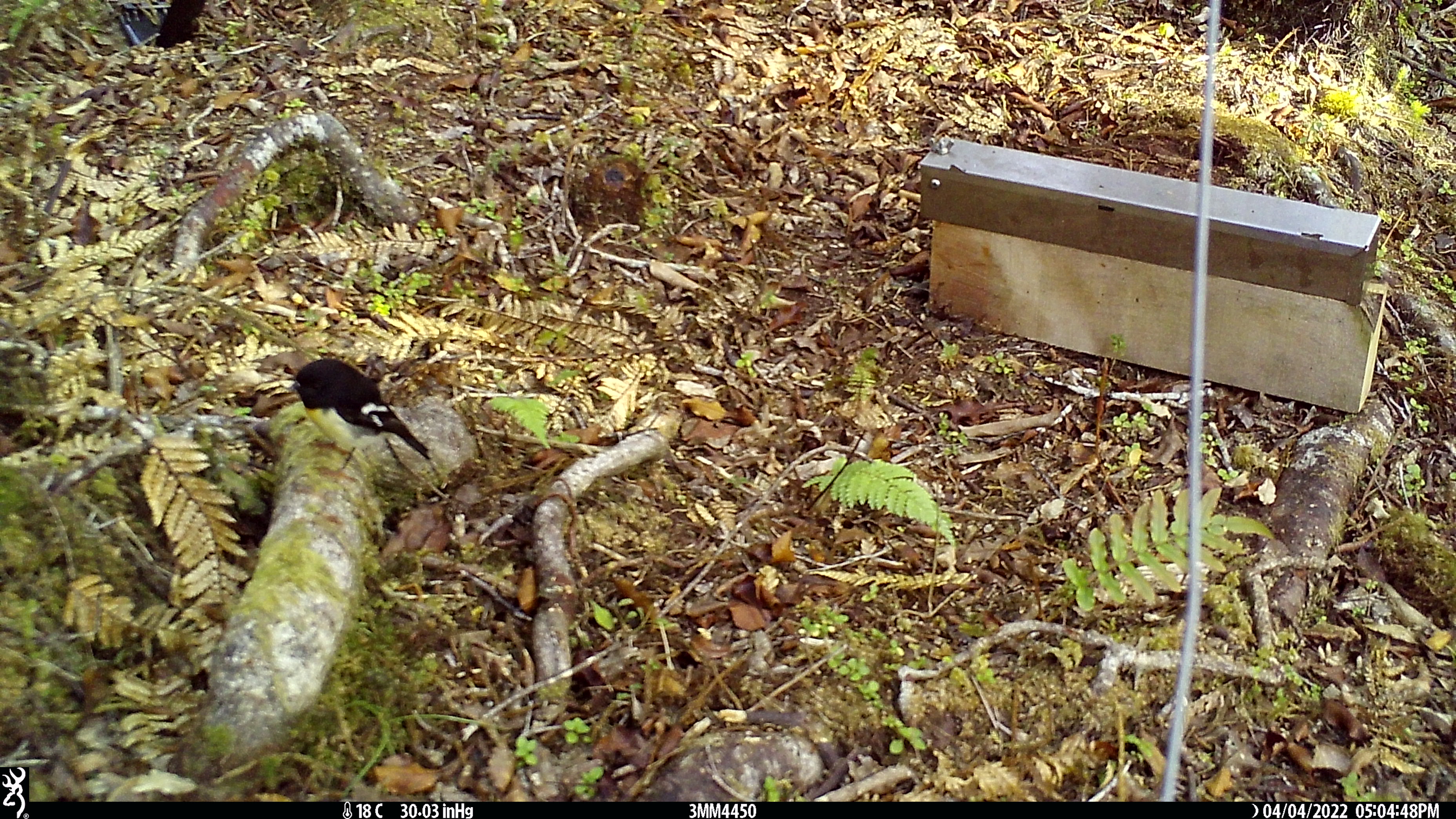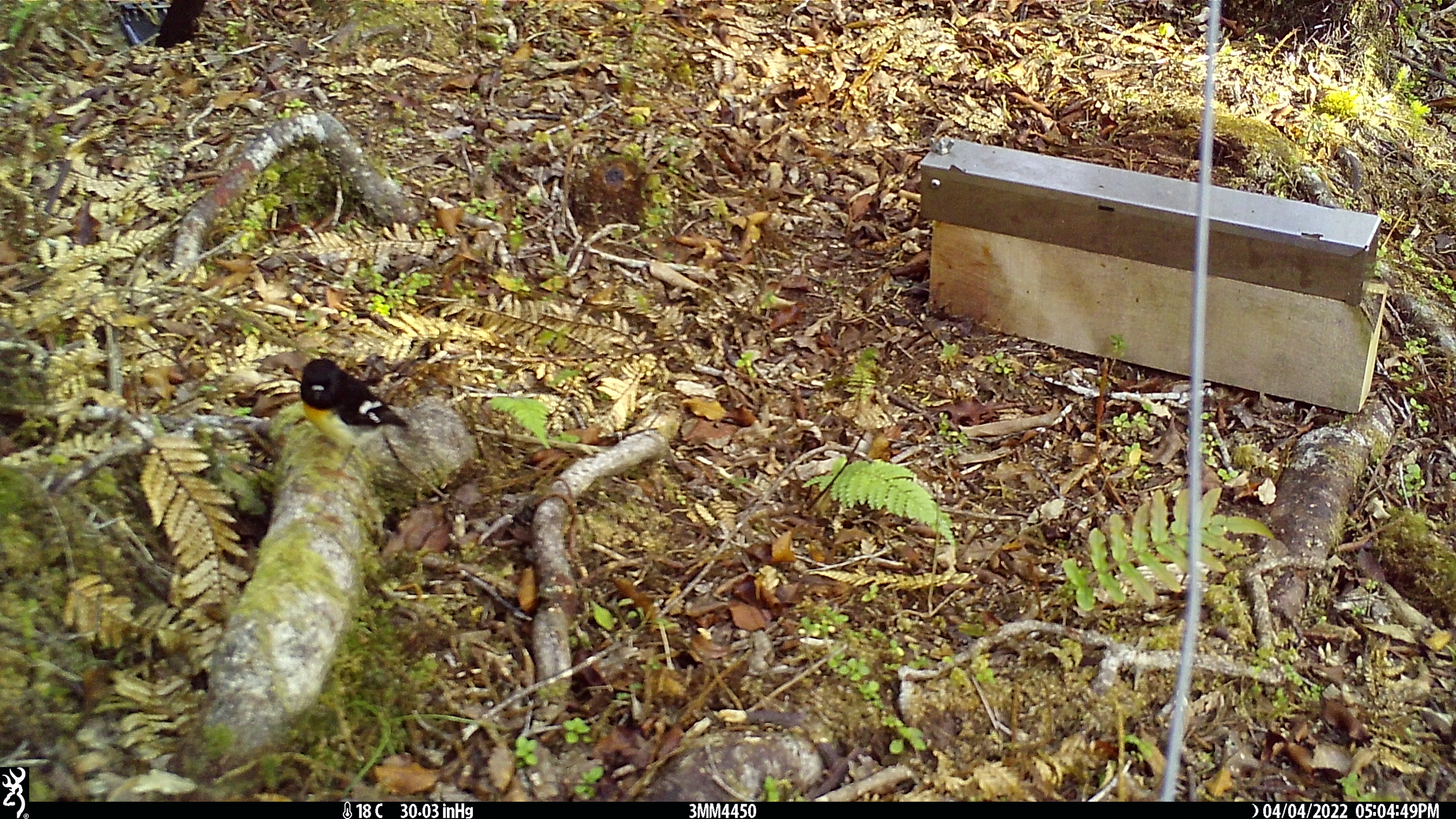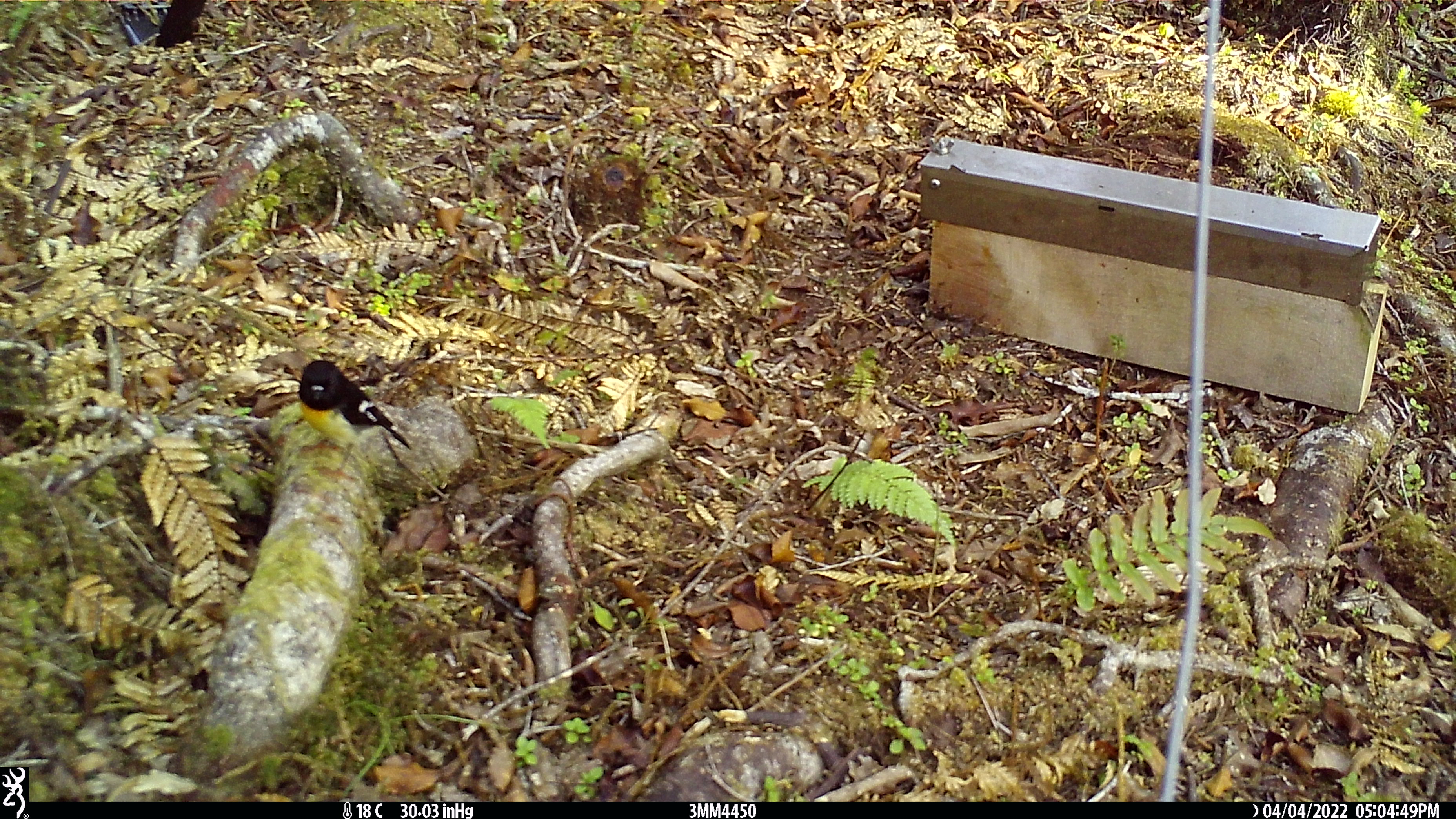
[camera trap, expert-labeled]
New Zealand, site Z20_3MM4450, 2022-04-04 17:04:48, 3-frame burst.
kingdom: Animalia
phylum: Chordata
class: Aves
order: Passeriformes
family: Petroicidae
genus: Petroica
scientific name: Petroica macrocephala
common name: tomtit